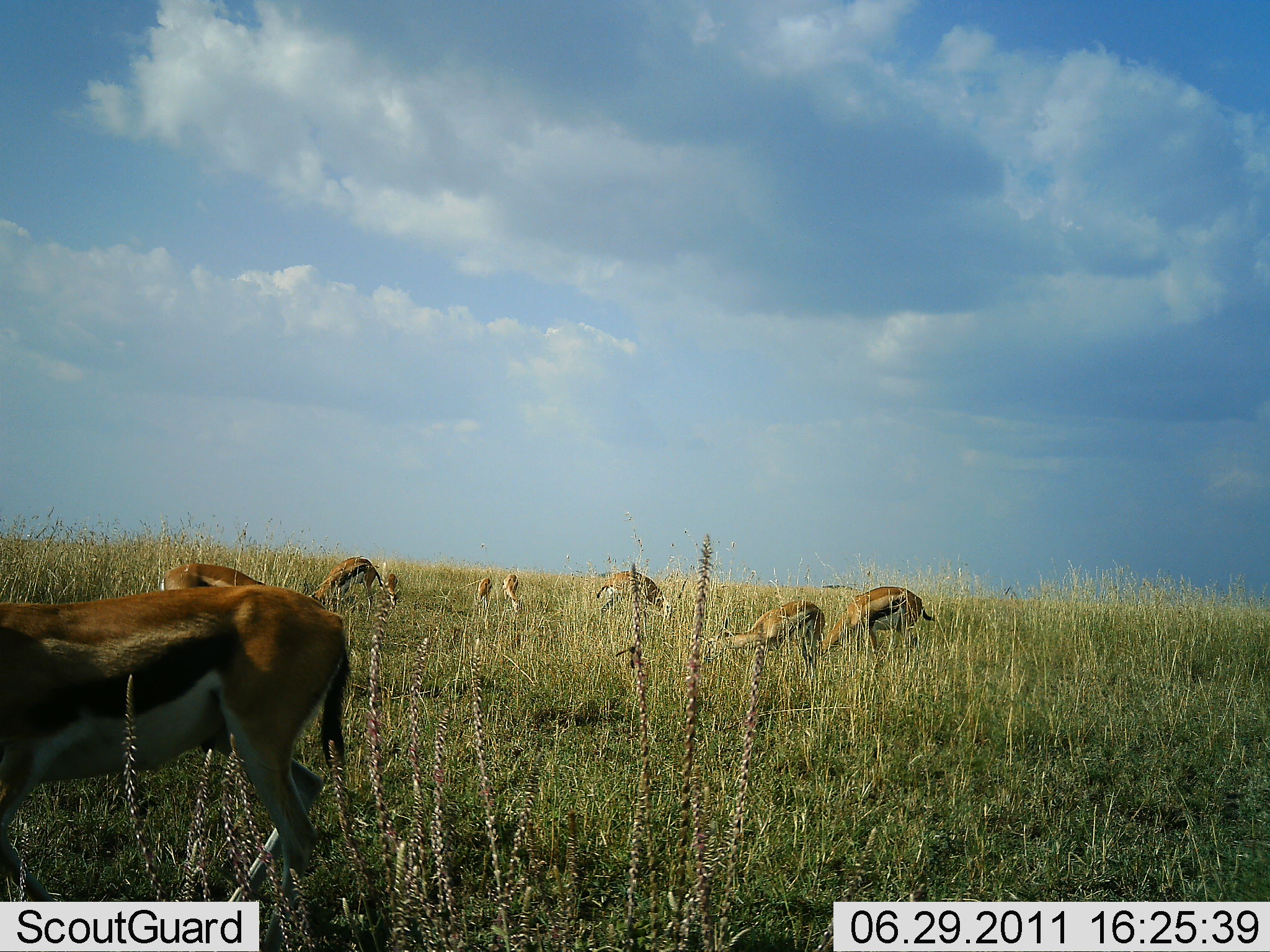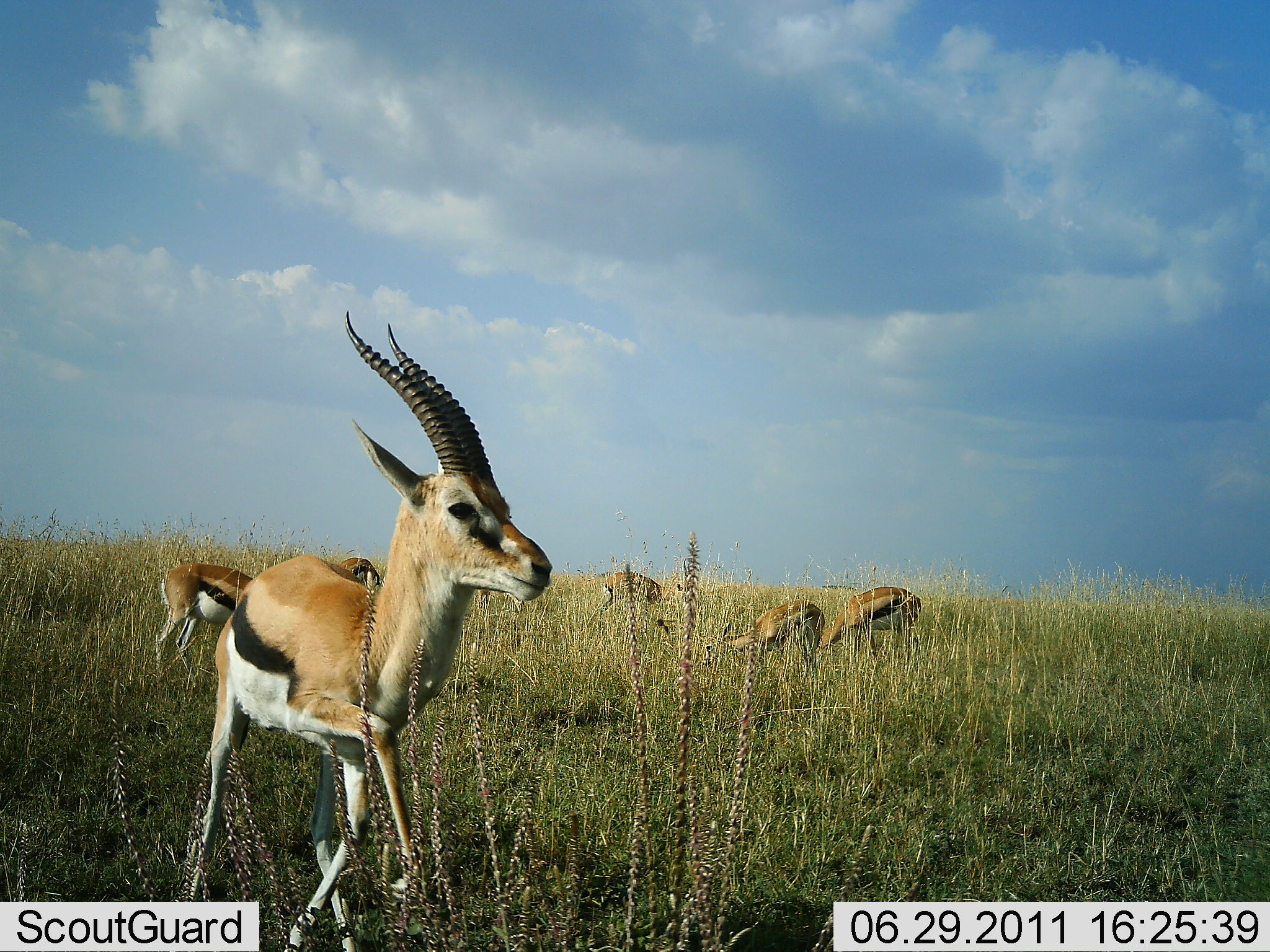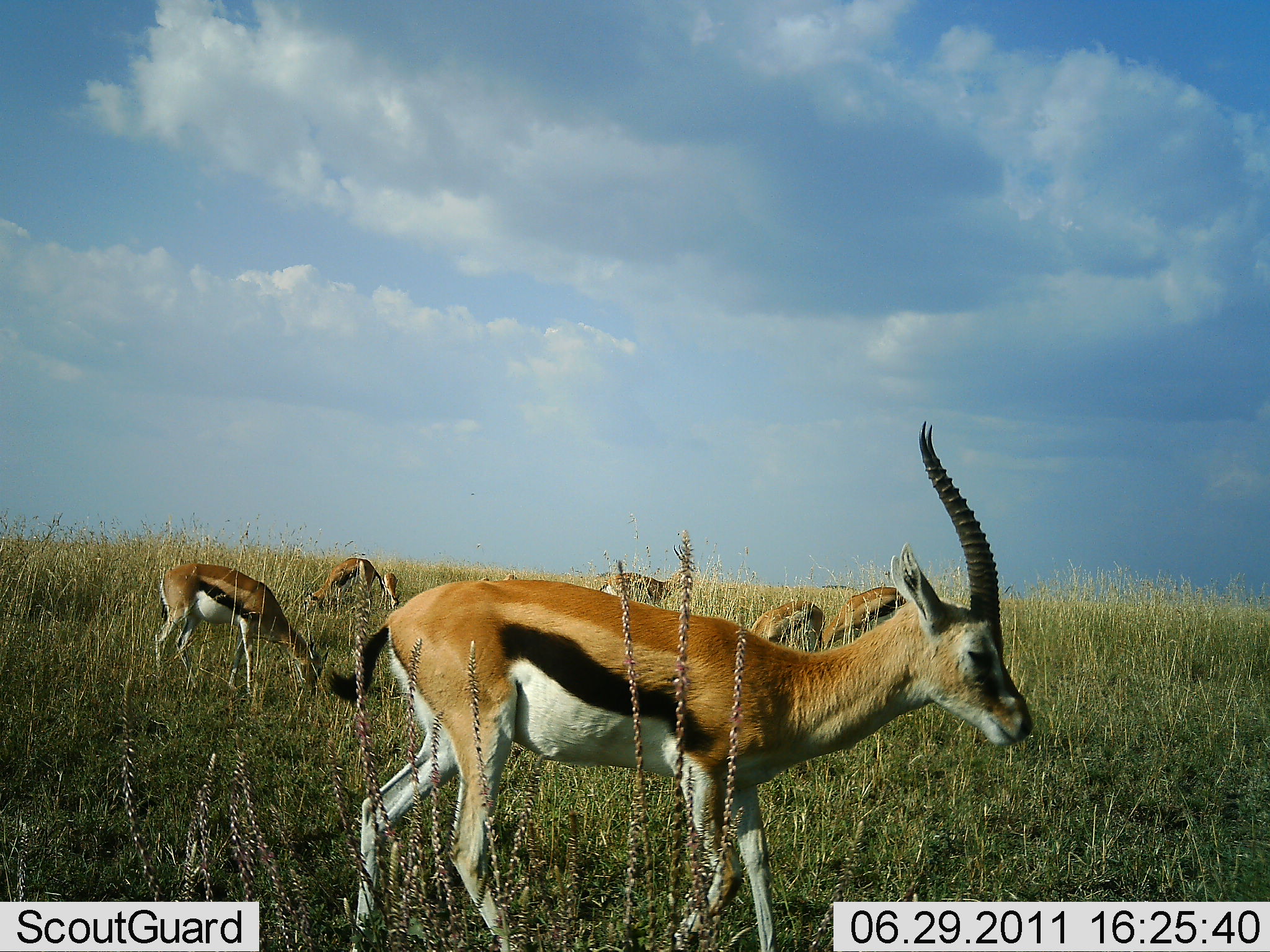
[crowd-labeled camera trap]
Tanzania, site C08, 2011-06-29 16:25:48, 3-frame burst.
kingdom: Animalia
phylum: Chordata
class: Mammalia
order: Artiodactyla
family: Bovidae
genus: Eudorcas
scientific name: Eudorcas thomsonii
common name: thomson's gazelle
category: gazellethomsons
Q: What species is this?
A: Gazellethomsons (thomson's gazelle) (Eudorcas thomsonii).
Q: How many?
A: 9.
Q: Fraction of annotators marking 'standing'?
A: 38%.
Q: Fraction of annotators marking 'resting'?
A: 0%.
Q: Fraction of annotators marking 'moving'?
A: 46%.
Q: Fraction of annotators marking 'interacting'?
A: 0%.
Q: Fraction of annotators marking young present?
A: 15%.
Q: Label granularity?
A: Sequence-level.